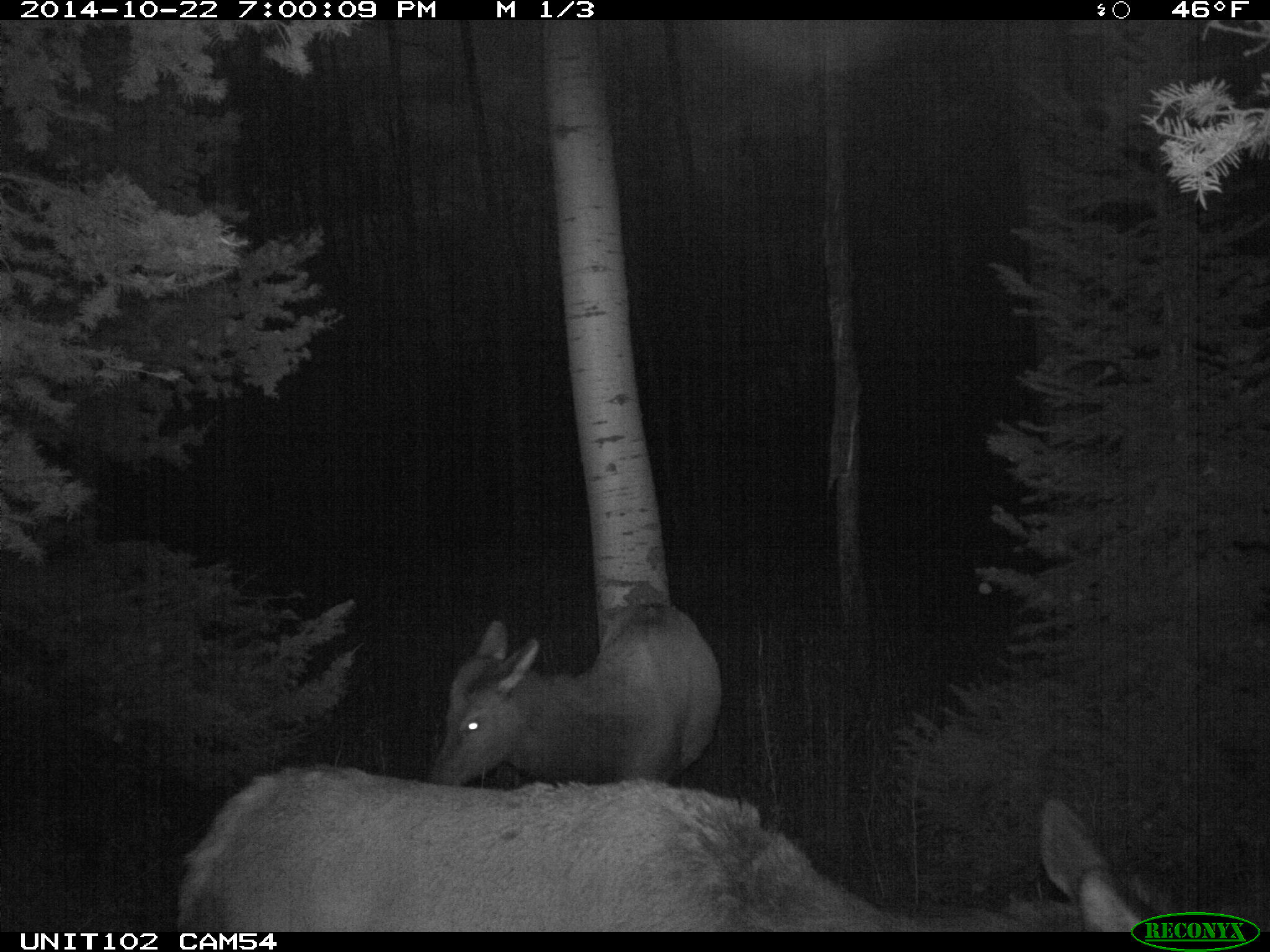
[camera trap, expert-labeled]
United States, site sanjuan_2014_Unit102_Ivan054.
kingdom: Animalia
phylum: Chordata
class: Mammalia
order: Artiodactyla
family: Cervidae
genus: Cervus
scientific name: Cervus elaphus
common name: red deer